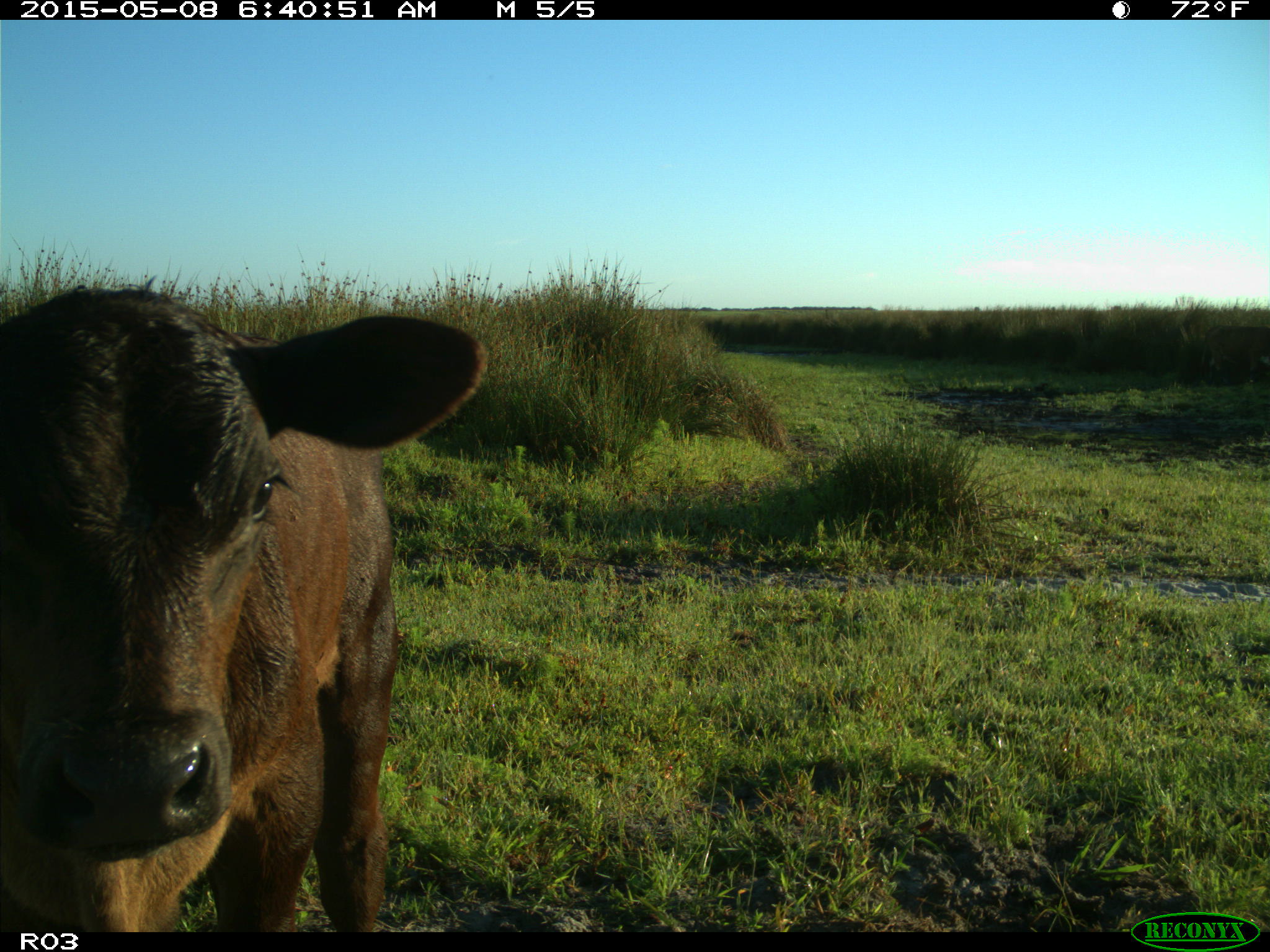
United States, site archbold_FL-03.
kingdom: Animalia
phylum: Chordata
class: Mammalia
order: Artiodactyla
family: Bovidae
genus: Bos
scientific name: Bos taurus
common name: domestic cow